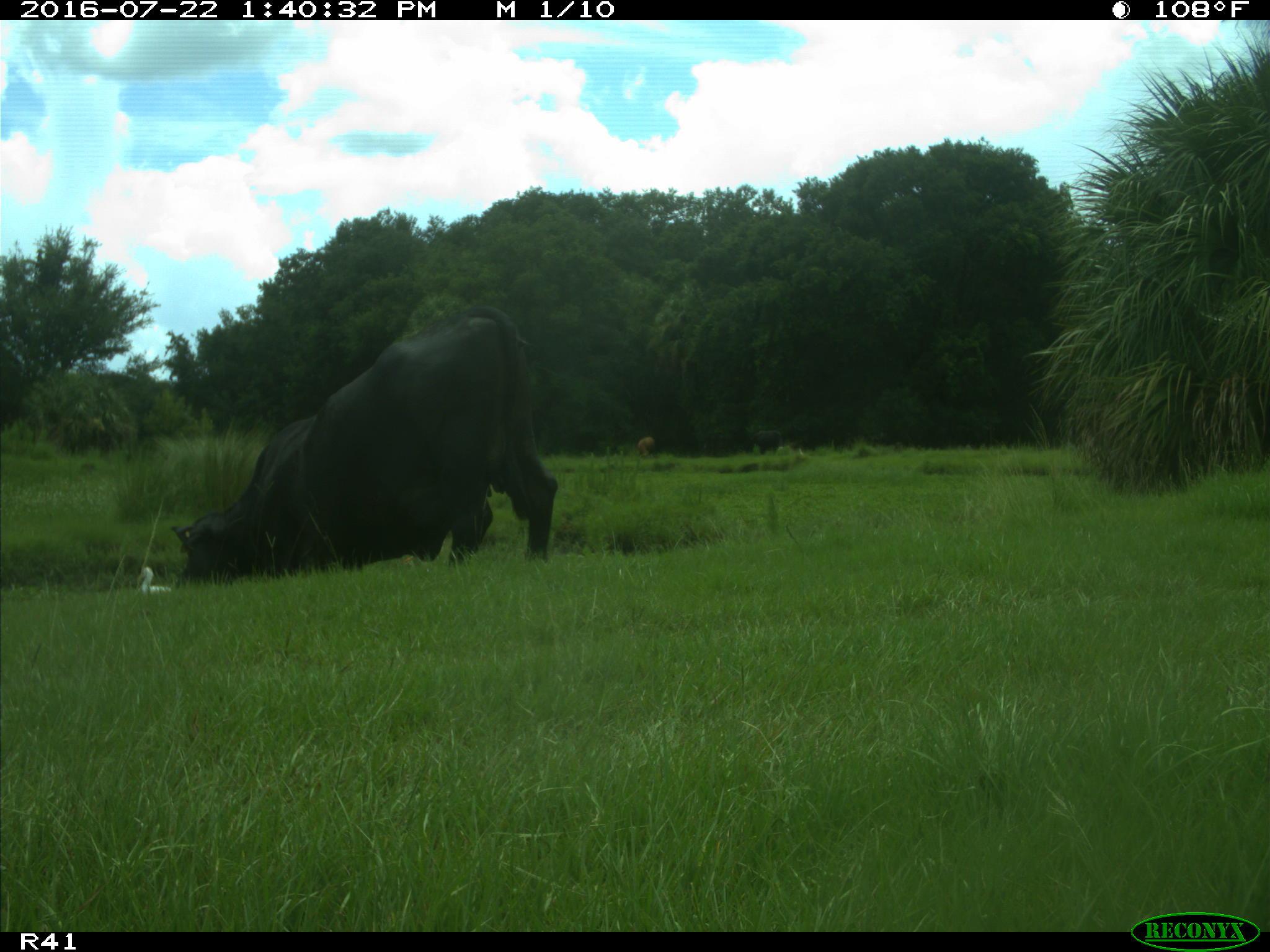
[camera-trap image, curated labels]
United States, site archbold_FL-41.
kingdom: Animalia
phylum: Chordata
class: Mammalia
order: Artiodactyla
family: Bovidae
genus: Bos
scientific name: Bos taurus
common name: domestic cow